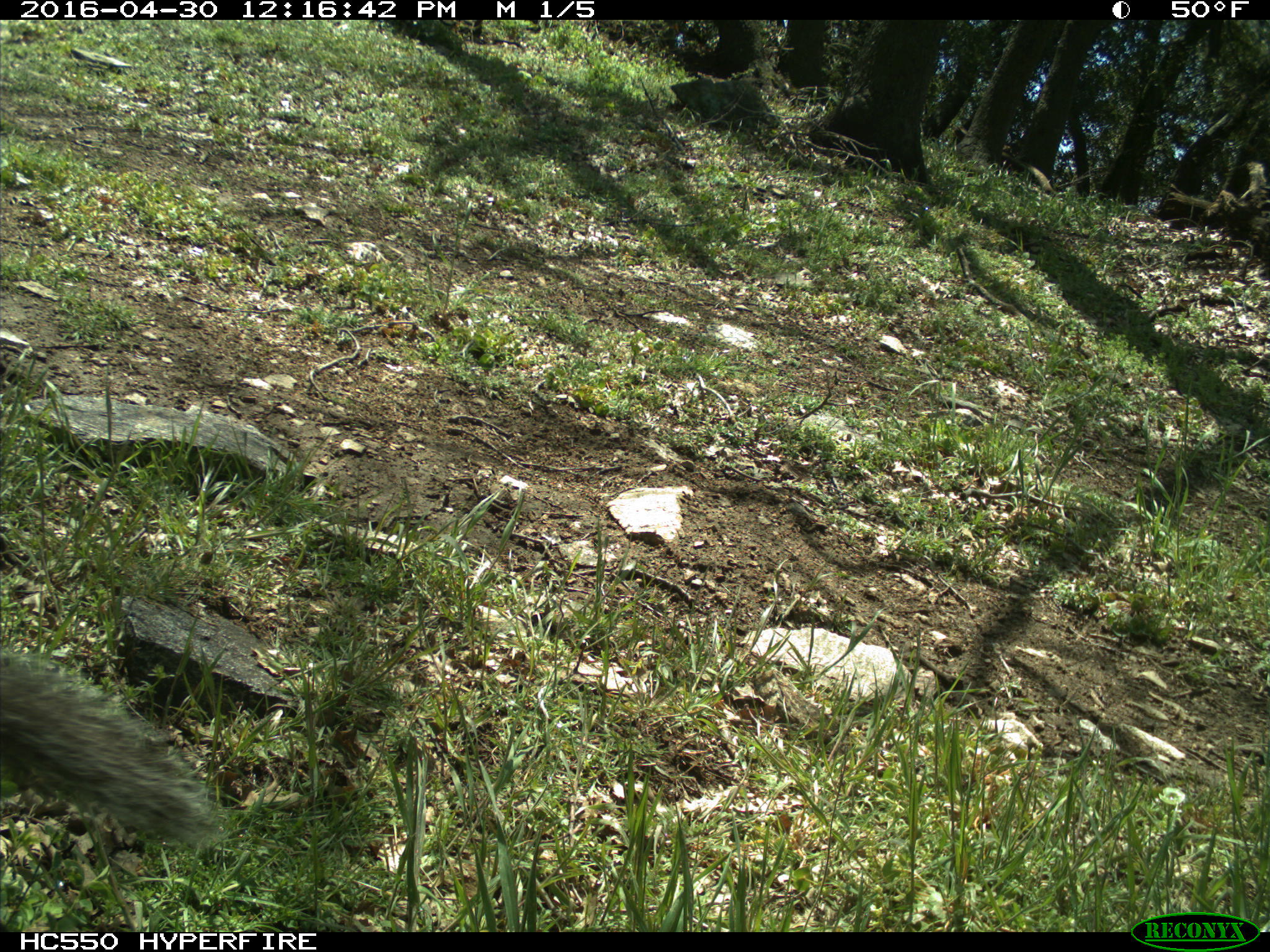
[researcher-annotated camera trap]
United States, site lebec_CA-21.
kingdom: Animalia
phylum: Chordata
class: Mammalia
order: Rodentia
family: Sciuridae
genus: Sciurus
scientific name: Sciurus carolinensis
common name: eastern gray squirrel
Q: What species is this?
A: Sciurus carolinensis (eastern gray squirrel).